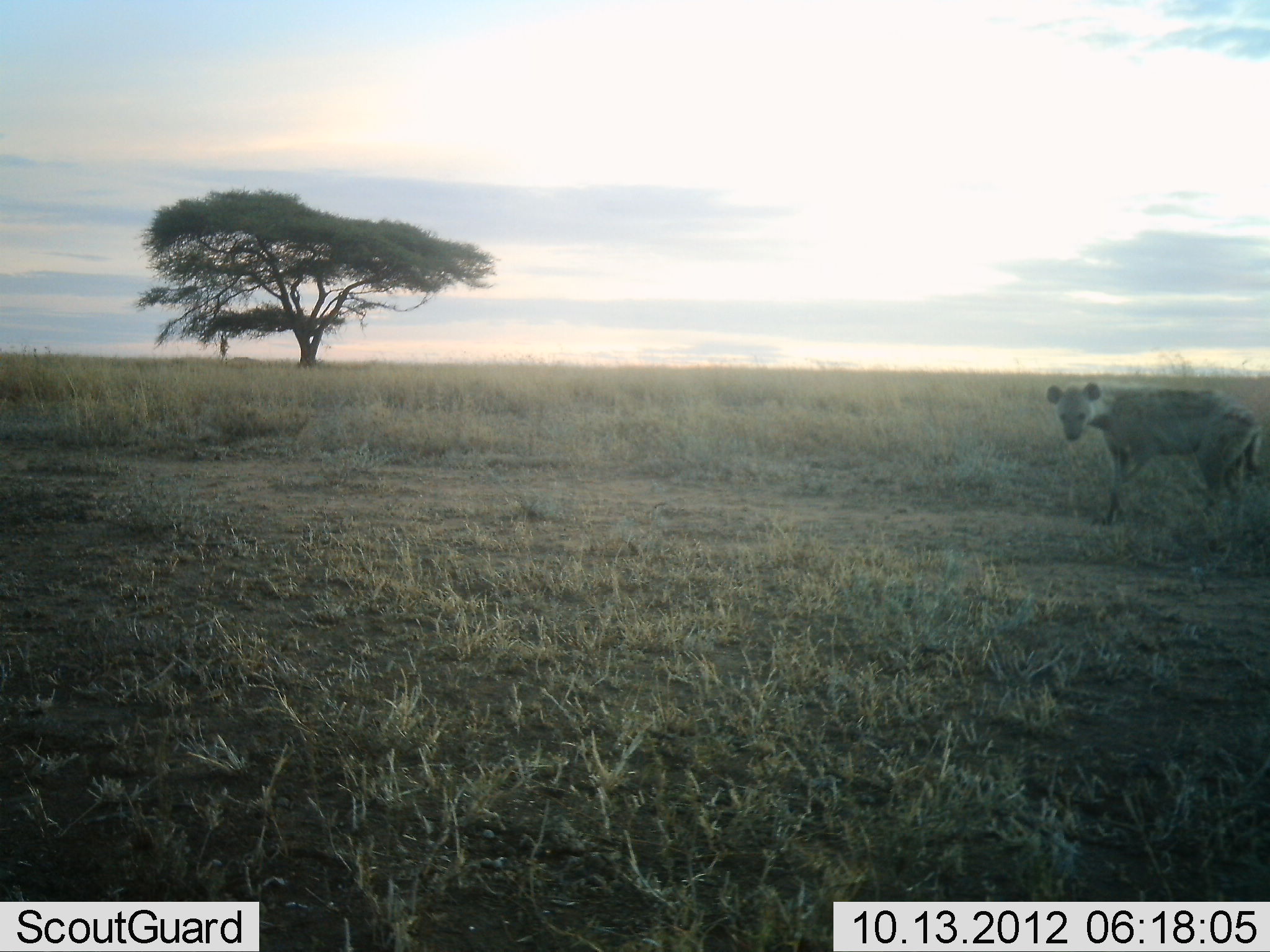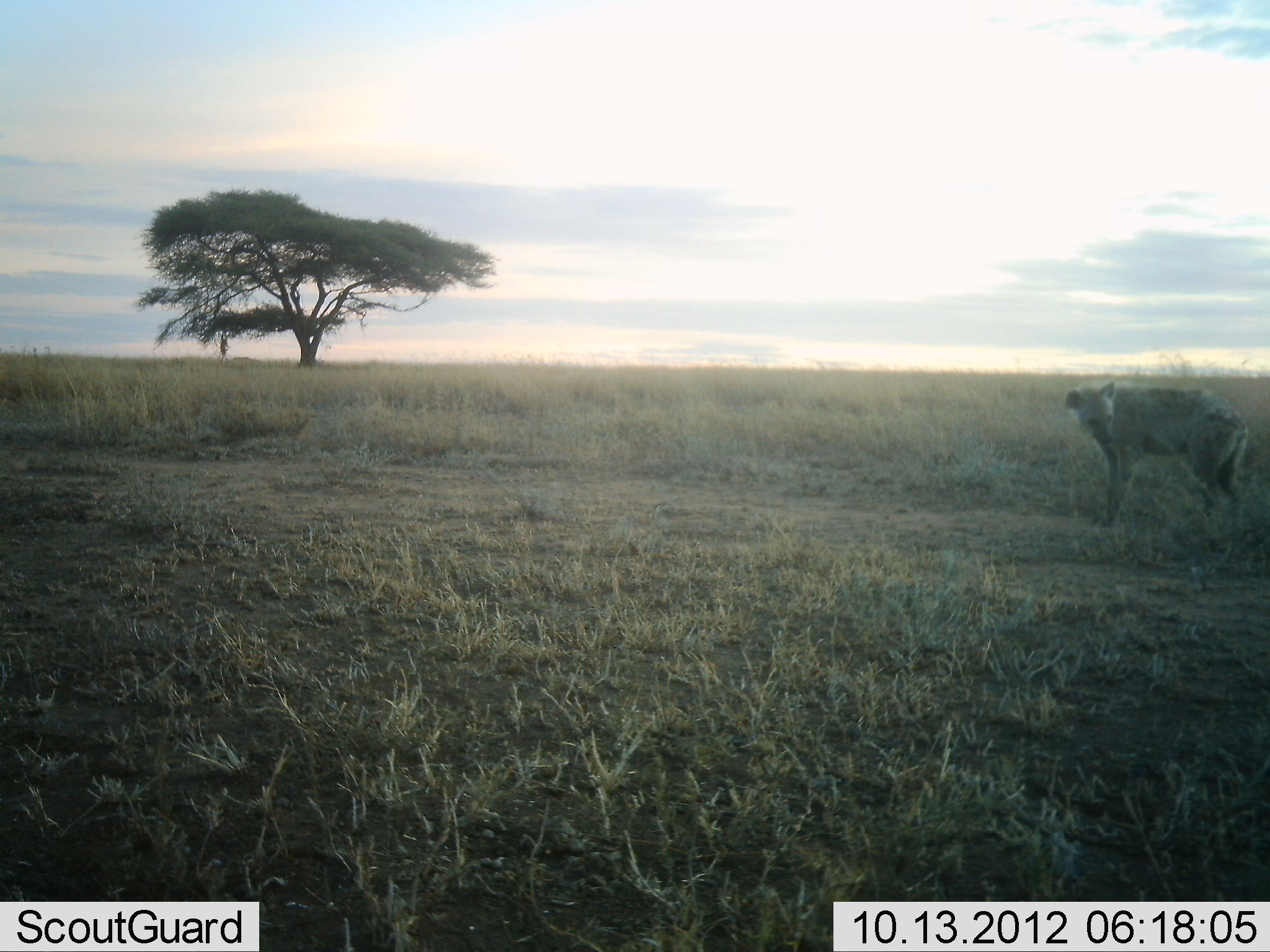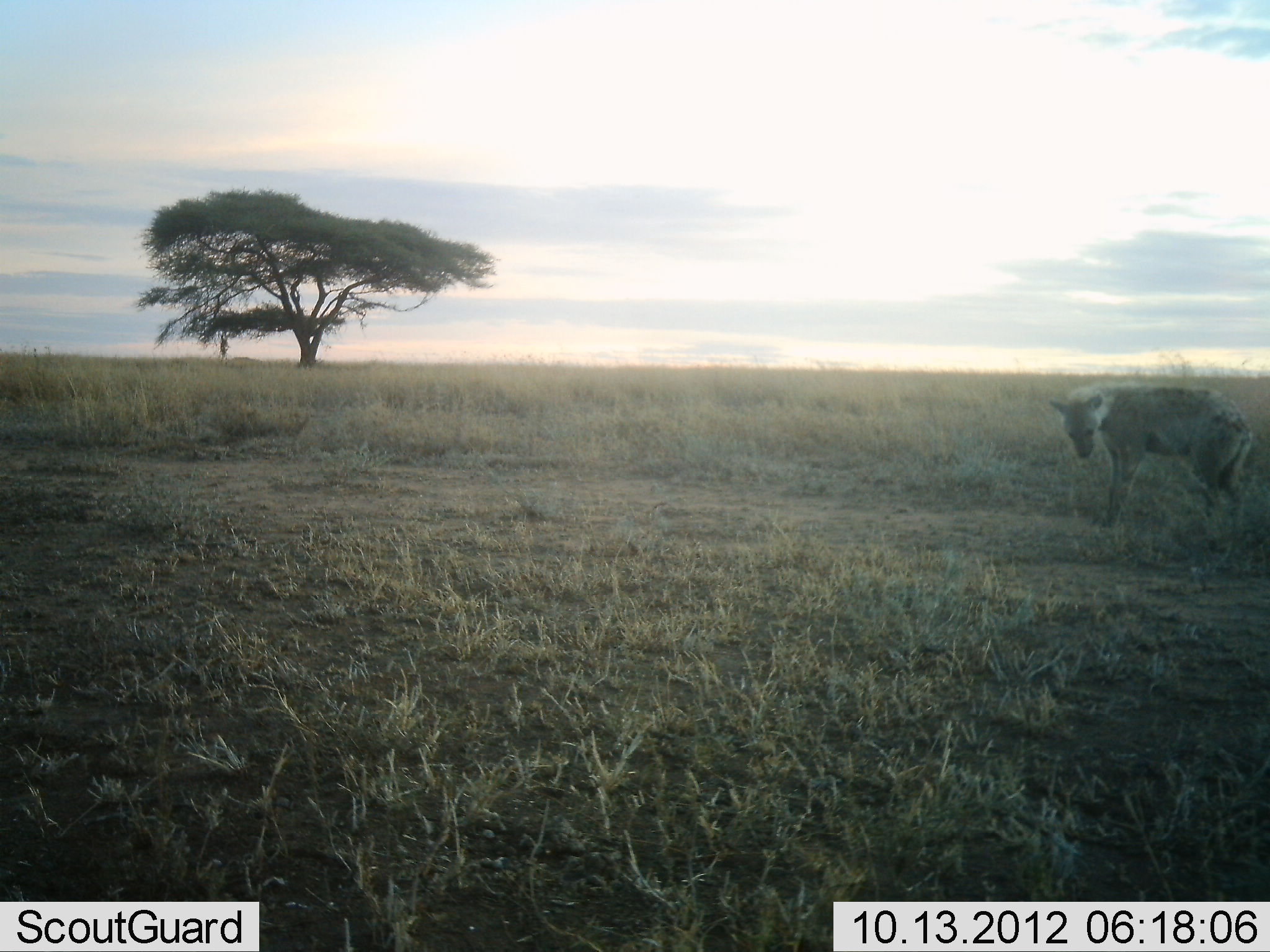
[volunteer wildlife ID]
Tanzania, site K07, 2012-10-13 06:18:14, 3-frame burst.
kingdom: Animalia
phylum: Chordata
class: Mammalia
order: Carnivora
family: Hyaenidae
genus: Crocuta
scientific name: Crocuta crocuta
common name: spotted hyena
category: hyenaspotted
Hyenaspotted (spotted hyena) (Crocuta crocuta), count 1. Behavior (volunteer vote fractions): standing 90%, resting 0%, moving 10%, interacting 0%. Young present (vote fraction): 0%. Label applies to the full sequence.